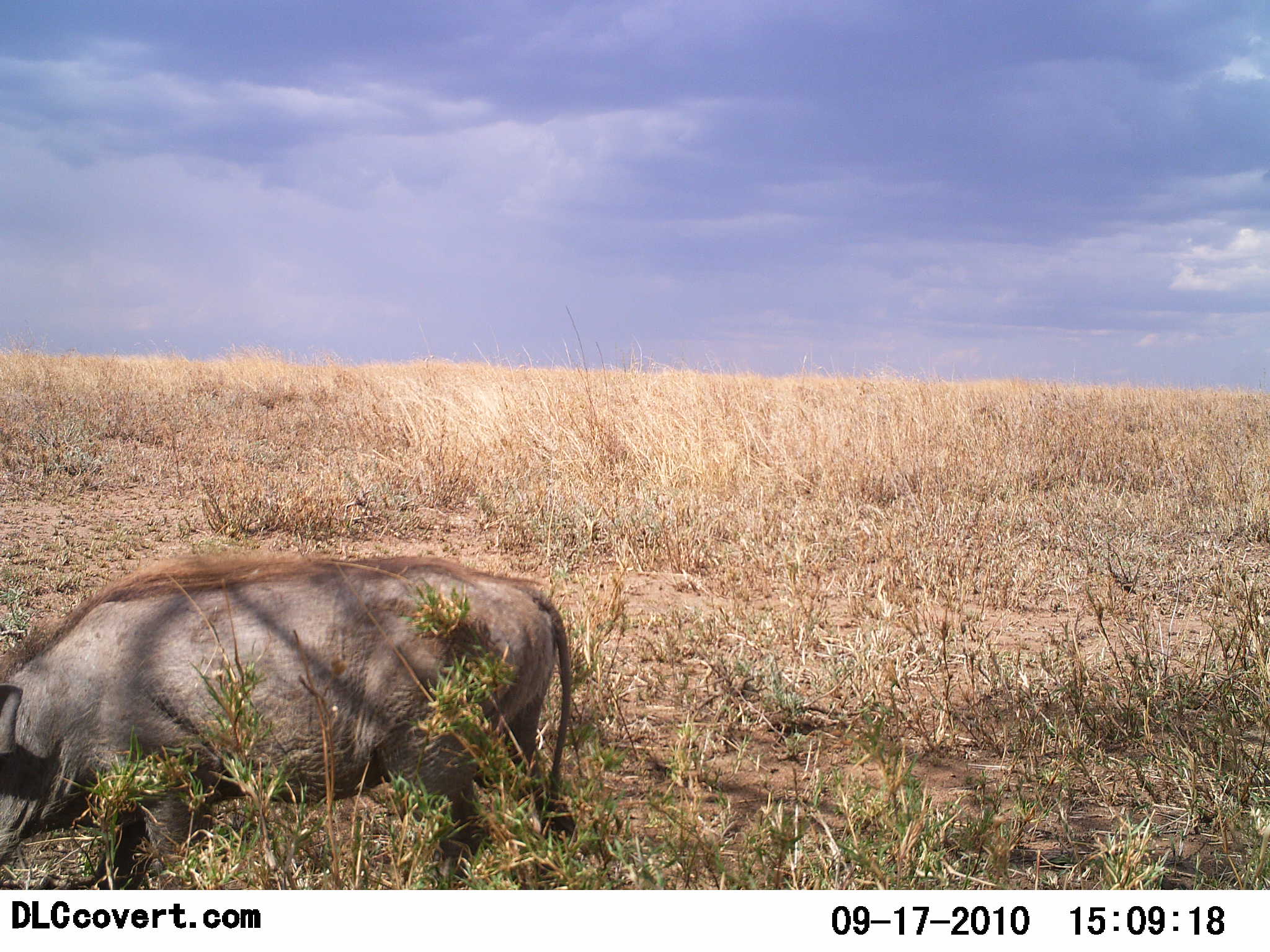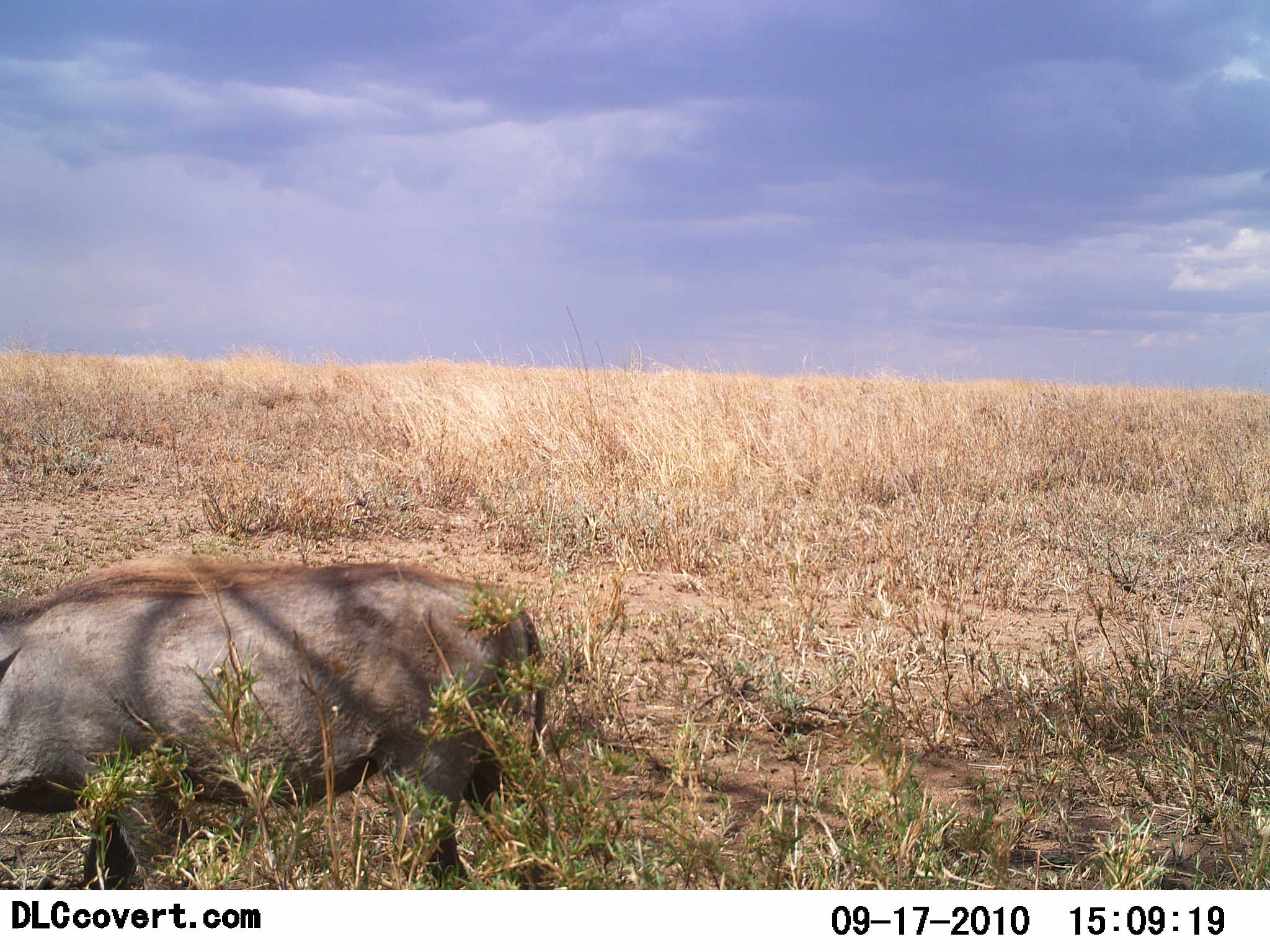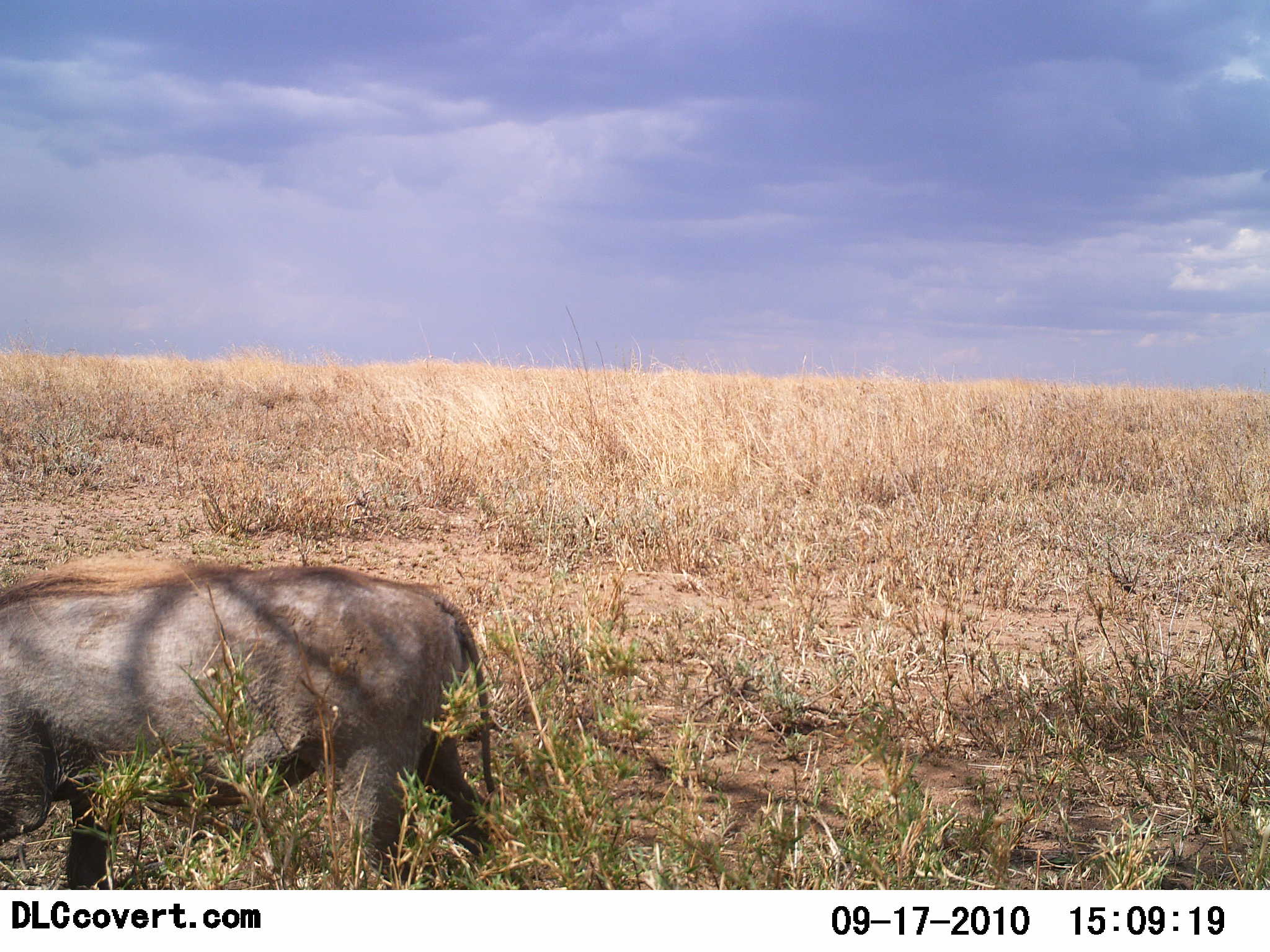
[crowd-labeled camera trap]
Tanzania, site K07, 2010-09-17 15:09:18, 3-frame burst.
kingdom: Animalia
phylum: Chordata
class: Mammalia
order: Artiodactyla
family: Suidae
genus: Phacochoerus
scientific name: Phacochoerus africanus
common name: warthog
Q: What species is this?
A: Warthog (Phacochoerus africanus).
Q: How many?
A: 1.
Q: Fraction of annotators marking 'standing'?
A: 17%.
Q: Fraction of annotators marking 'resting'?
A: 0%.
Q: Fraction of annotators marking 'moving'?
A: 67%.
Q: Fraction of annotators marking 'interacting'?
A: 0%.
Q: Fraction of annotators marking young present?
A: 0%.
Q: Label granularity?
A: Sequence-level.